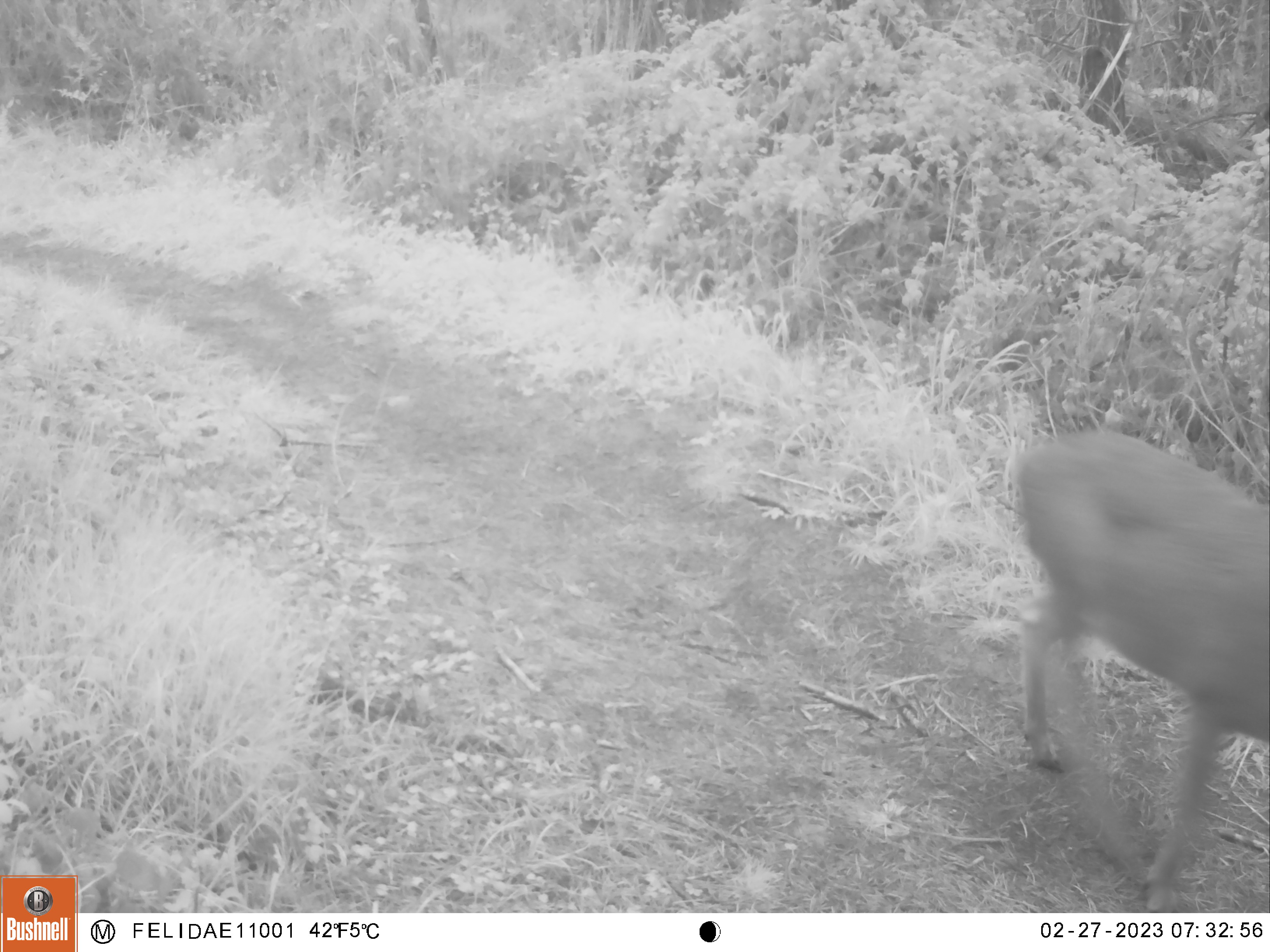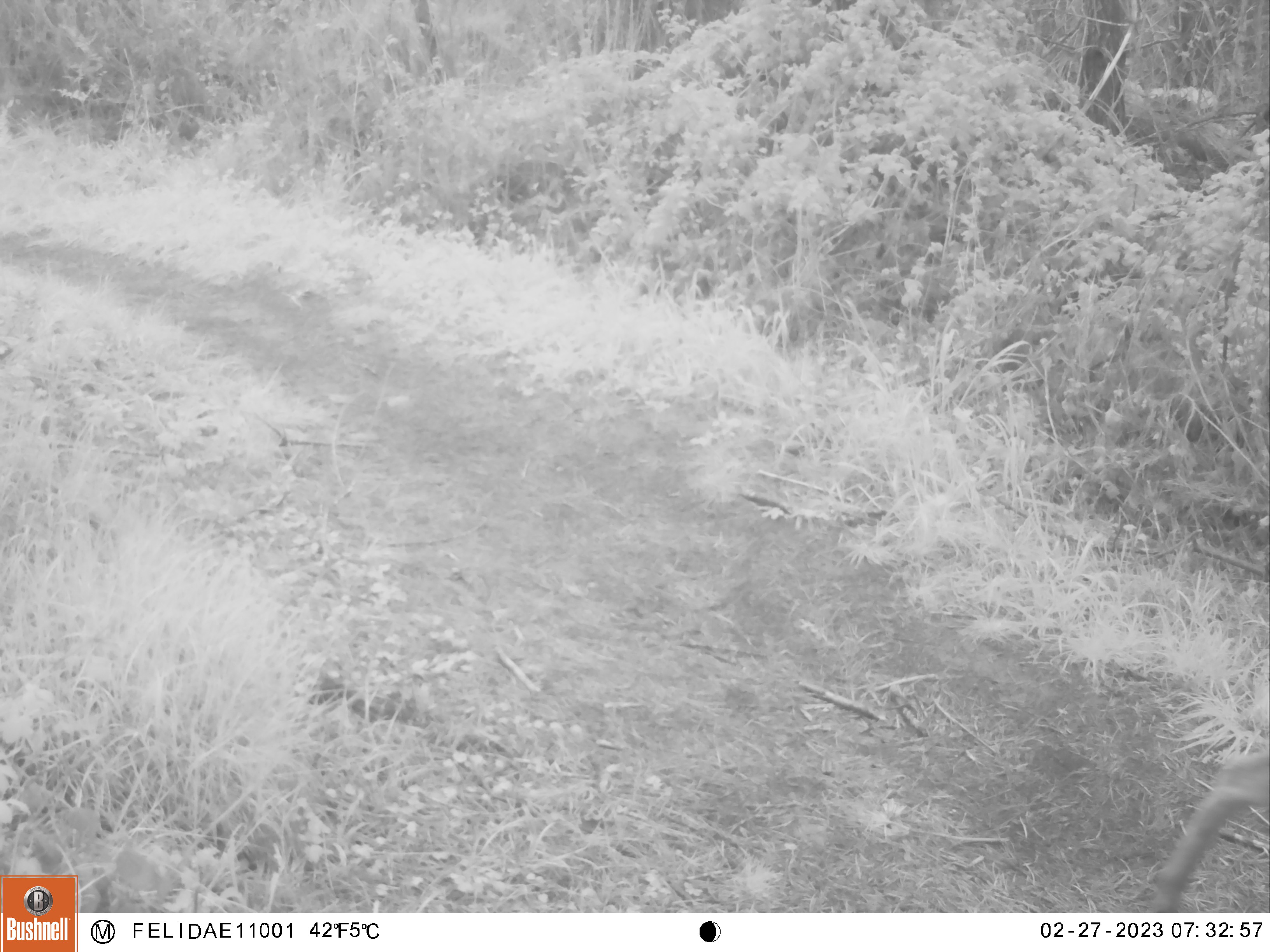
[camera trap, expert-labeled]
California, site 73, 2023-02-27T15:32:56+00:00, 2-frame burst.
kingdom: Animalia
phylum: Chordata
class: Mammalia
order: Artiodactyla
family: Cervidae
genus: Odocoileus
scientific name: Odocoileus hemionus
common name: mule deer